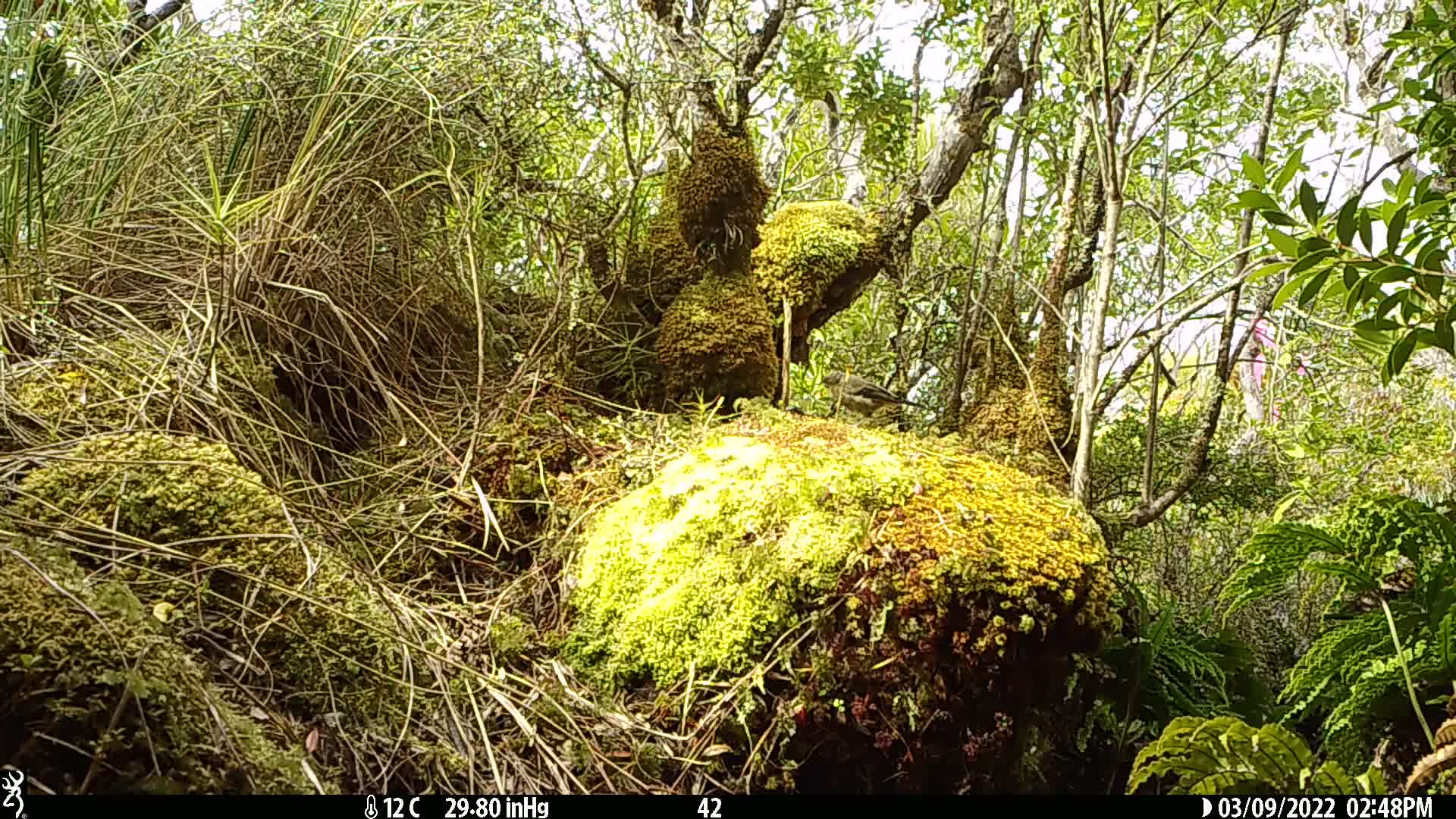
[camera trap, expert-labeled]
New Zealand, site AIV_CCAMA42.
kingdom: Animalia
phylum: Chordata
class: Aves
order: Passeriformes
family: Meliphagidae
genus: Anthornis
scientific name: Anthornis melanura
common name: new zealand bellbird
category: bellbird